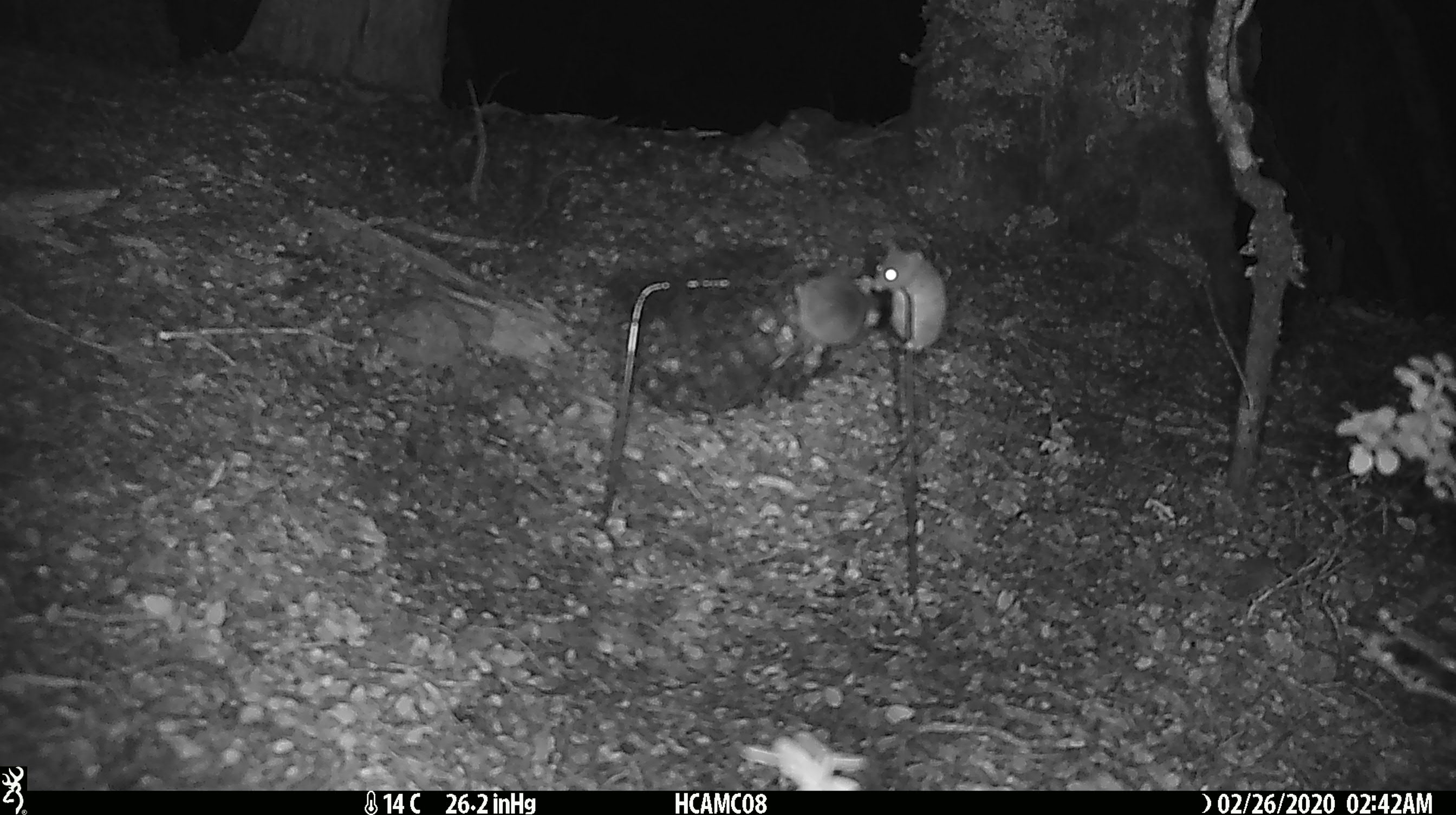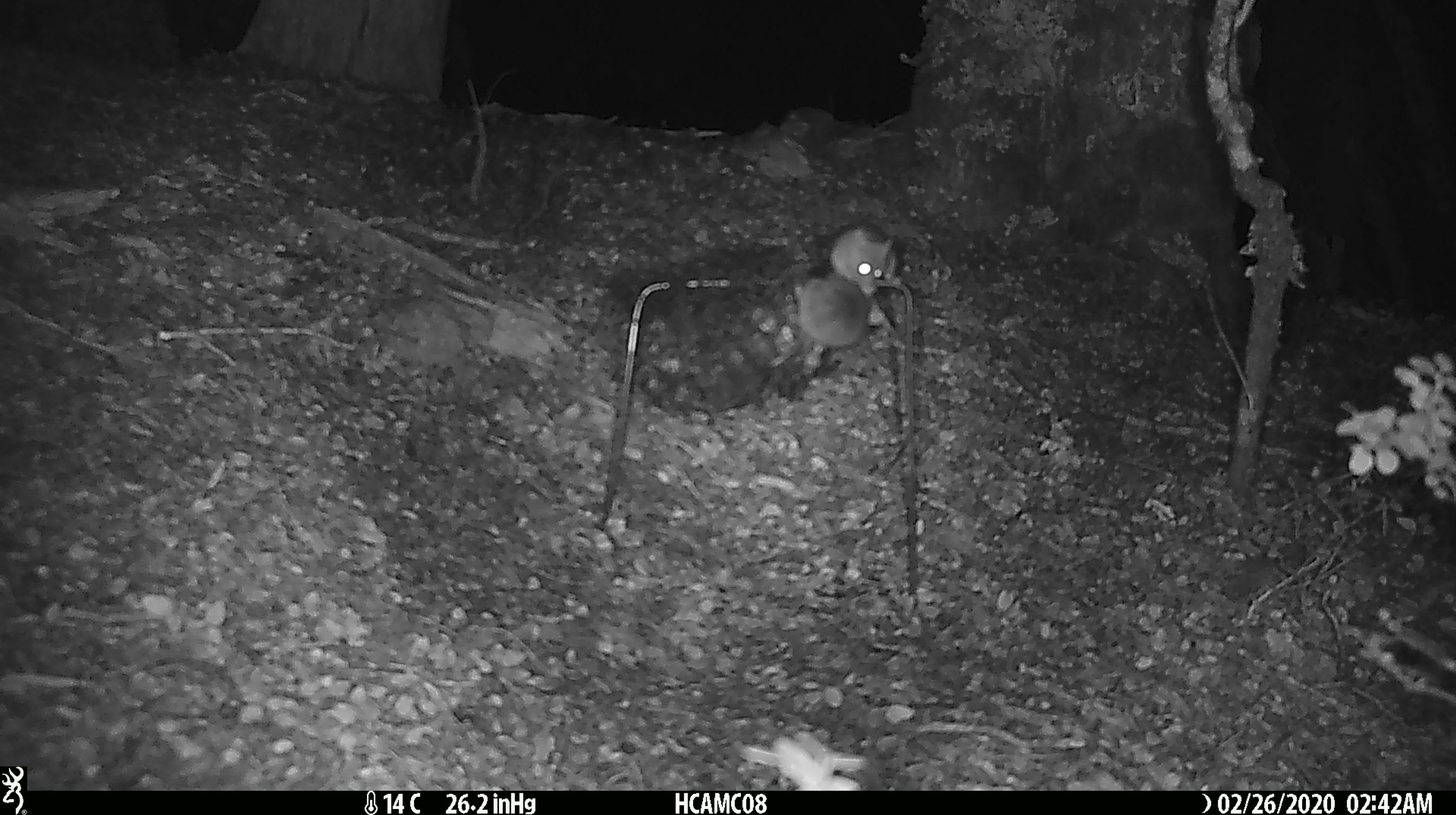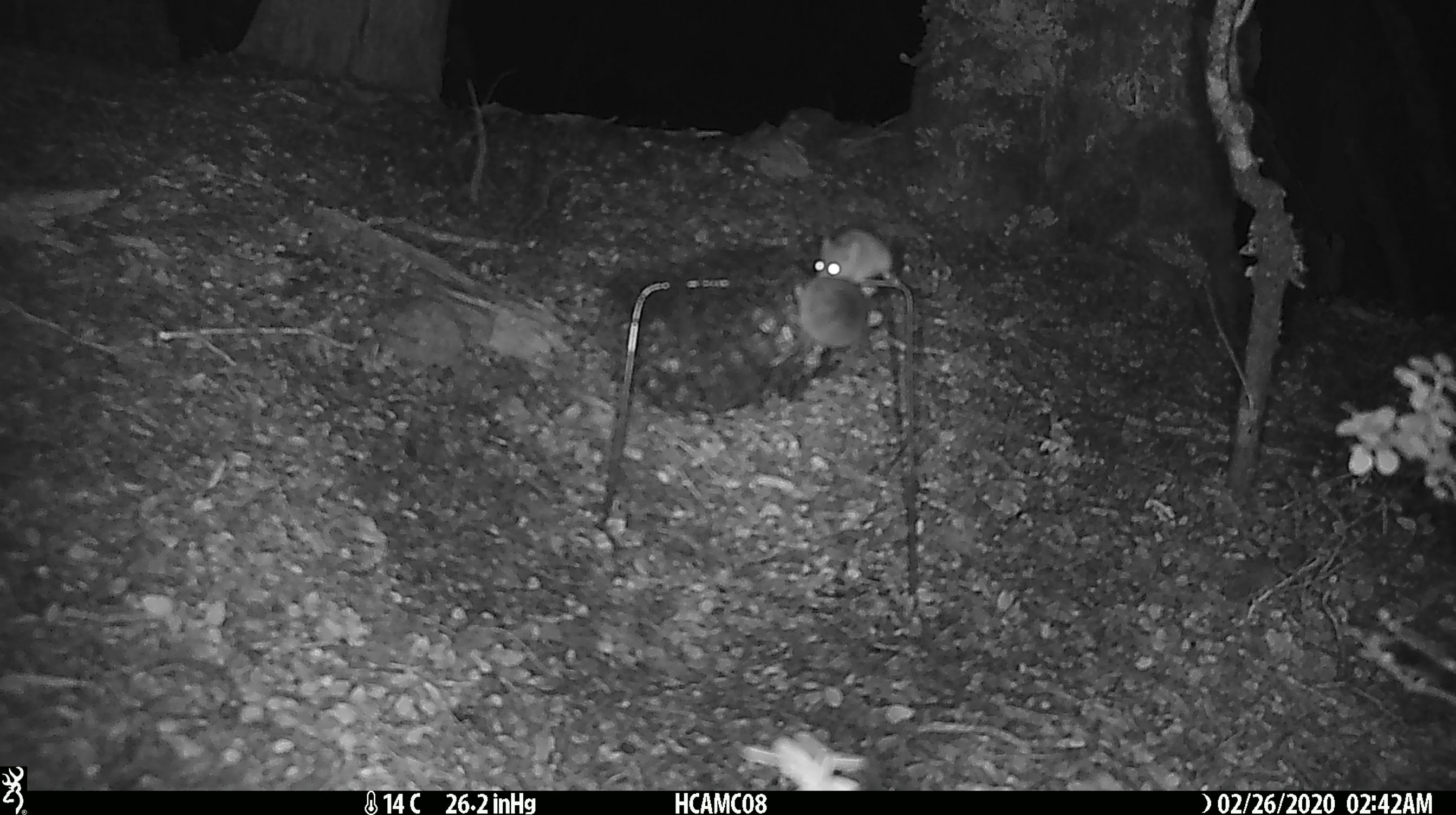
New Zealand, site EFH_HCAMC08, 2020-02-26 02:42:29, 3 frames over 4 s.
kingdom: Animalia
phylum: Chordata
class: Mammalia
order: Rodentia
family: Muridae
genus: Mus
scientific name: Mus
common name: mouse